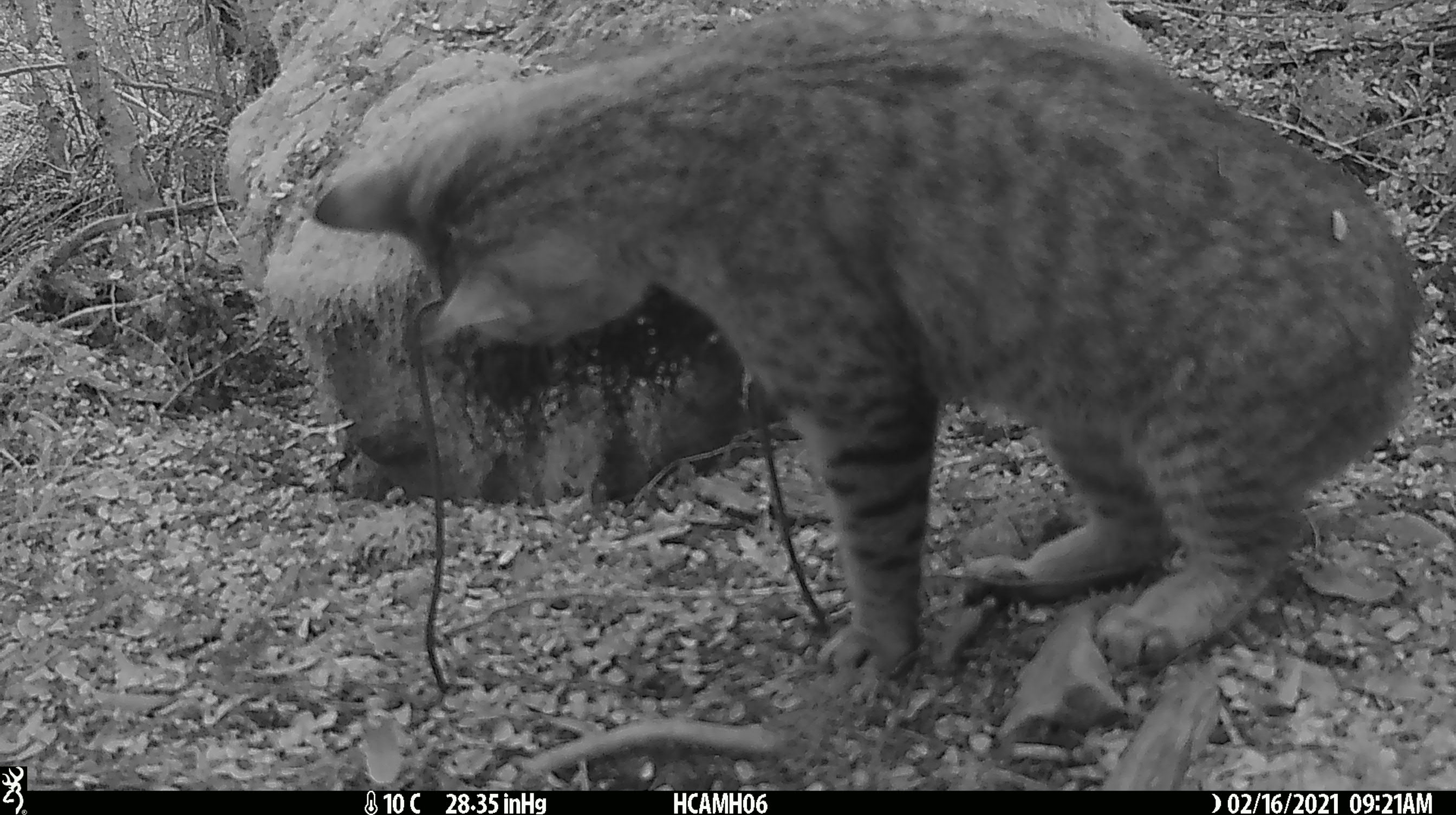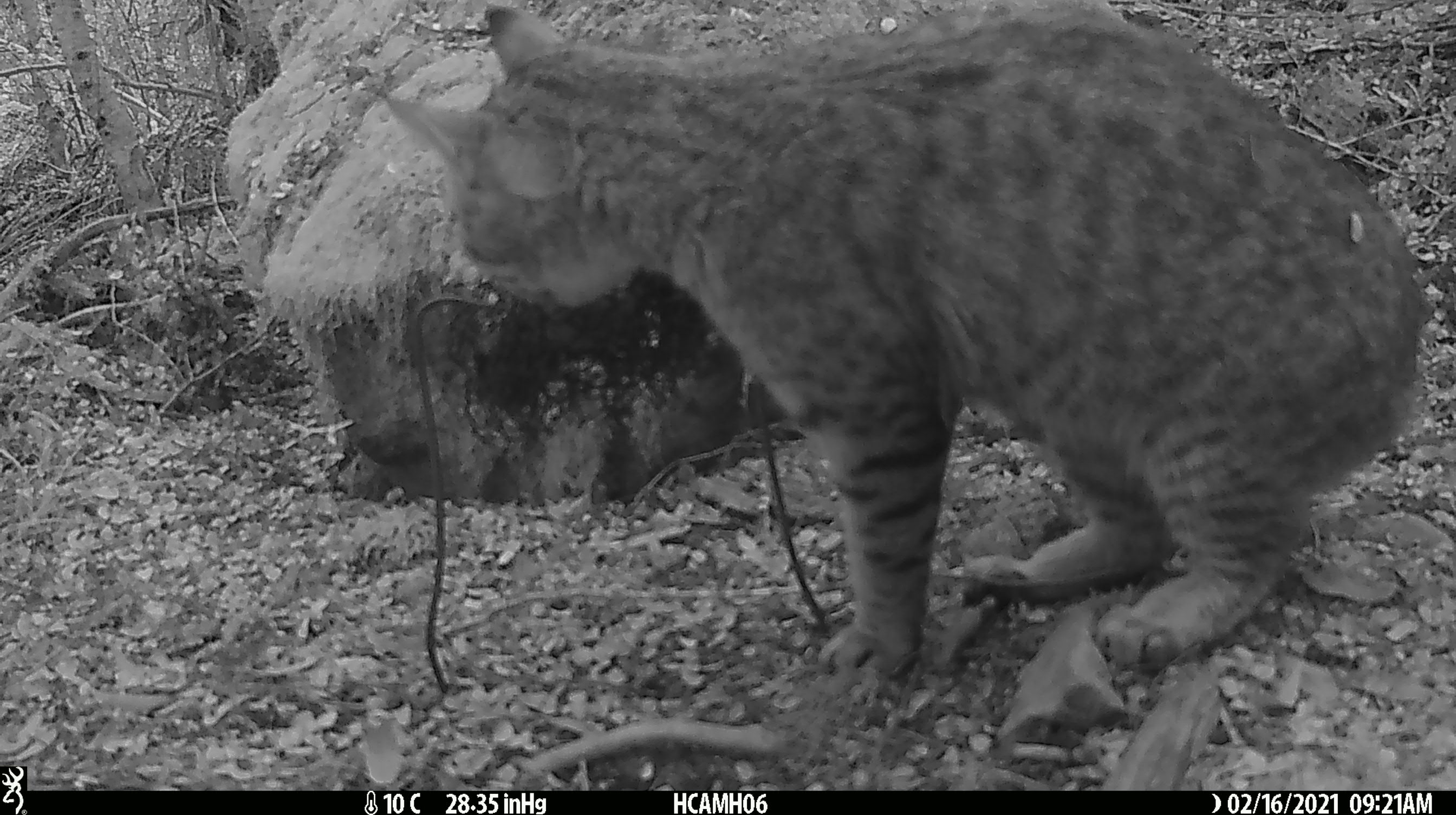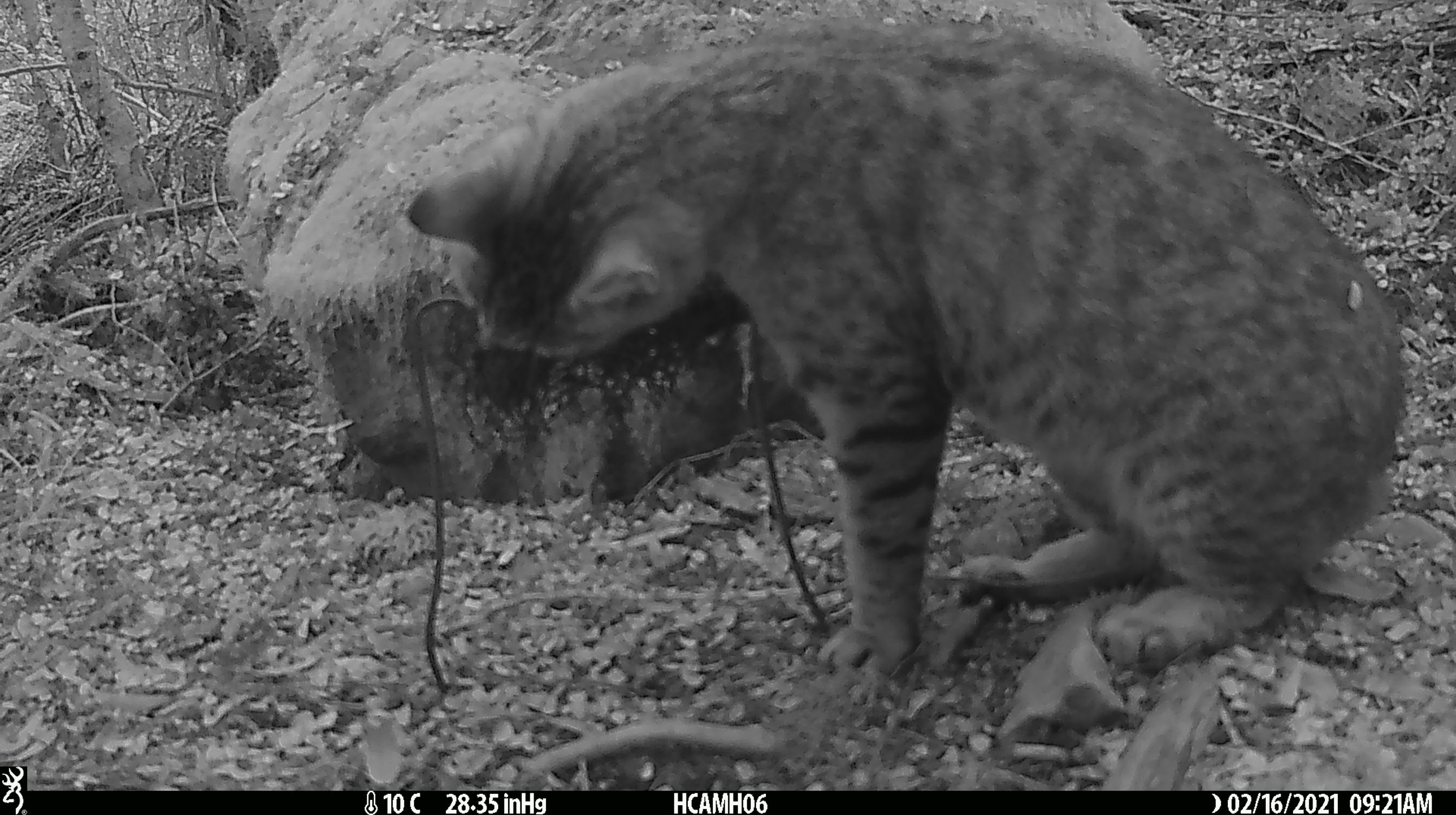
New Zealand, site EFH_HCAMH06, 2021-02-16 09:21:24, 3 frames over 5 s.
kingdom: Animalia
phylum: Chordata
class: Mammalia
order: Carnivora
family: Felidae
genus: Felis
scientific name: Felis catus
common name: domestic cat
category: cat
Cat (domestic cat) (Felis catus).